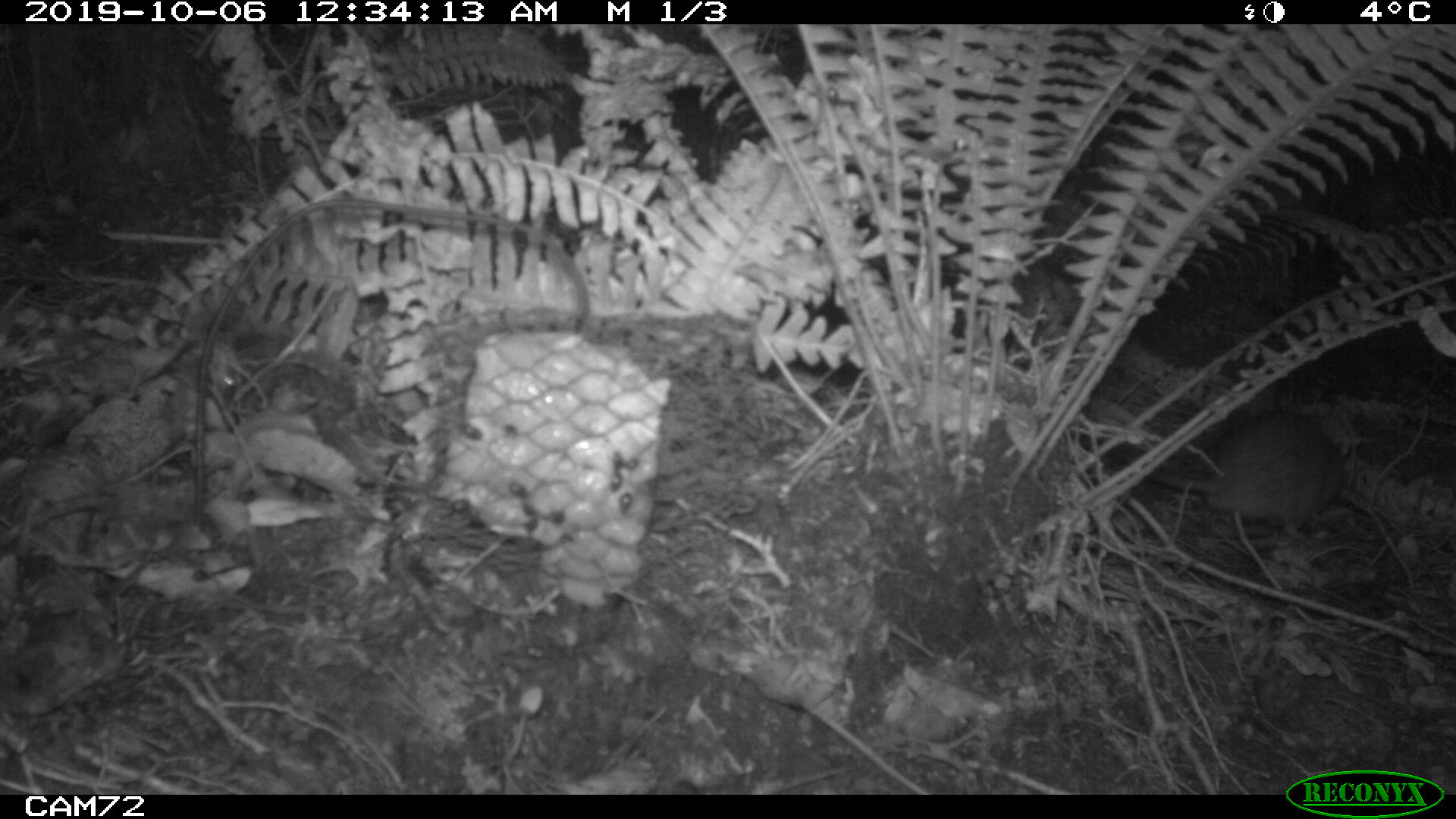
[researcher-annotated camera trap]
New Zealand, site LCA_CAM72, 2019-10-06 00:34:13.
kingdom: Animalia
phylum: Chordata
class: Mammalia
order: Rodentia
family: Muridae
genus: Rattus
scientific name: Rattus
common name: rat